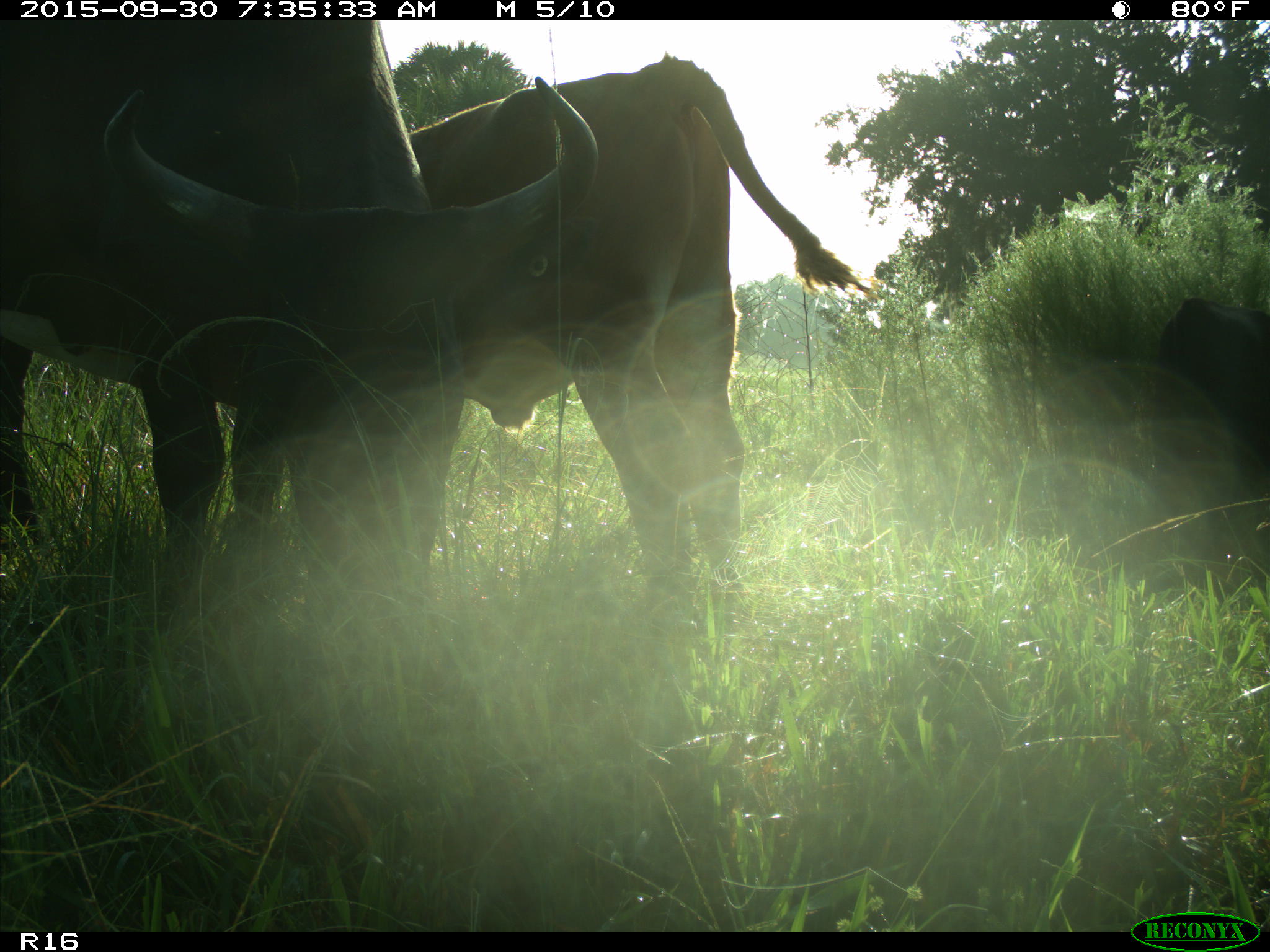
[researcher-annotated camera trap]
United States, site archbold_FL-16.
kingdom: Animalia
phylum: Chordata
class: Mammalia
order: Artiodactyla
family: Bovidae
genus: Bos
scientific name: Bos taurus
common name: domestic cow